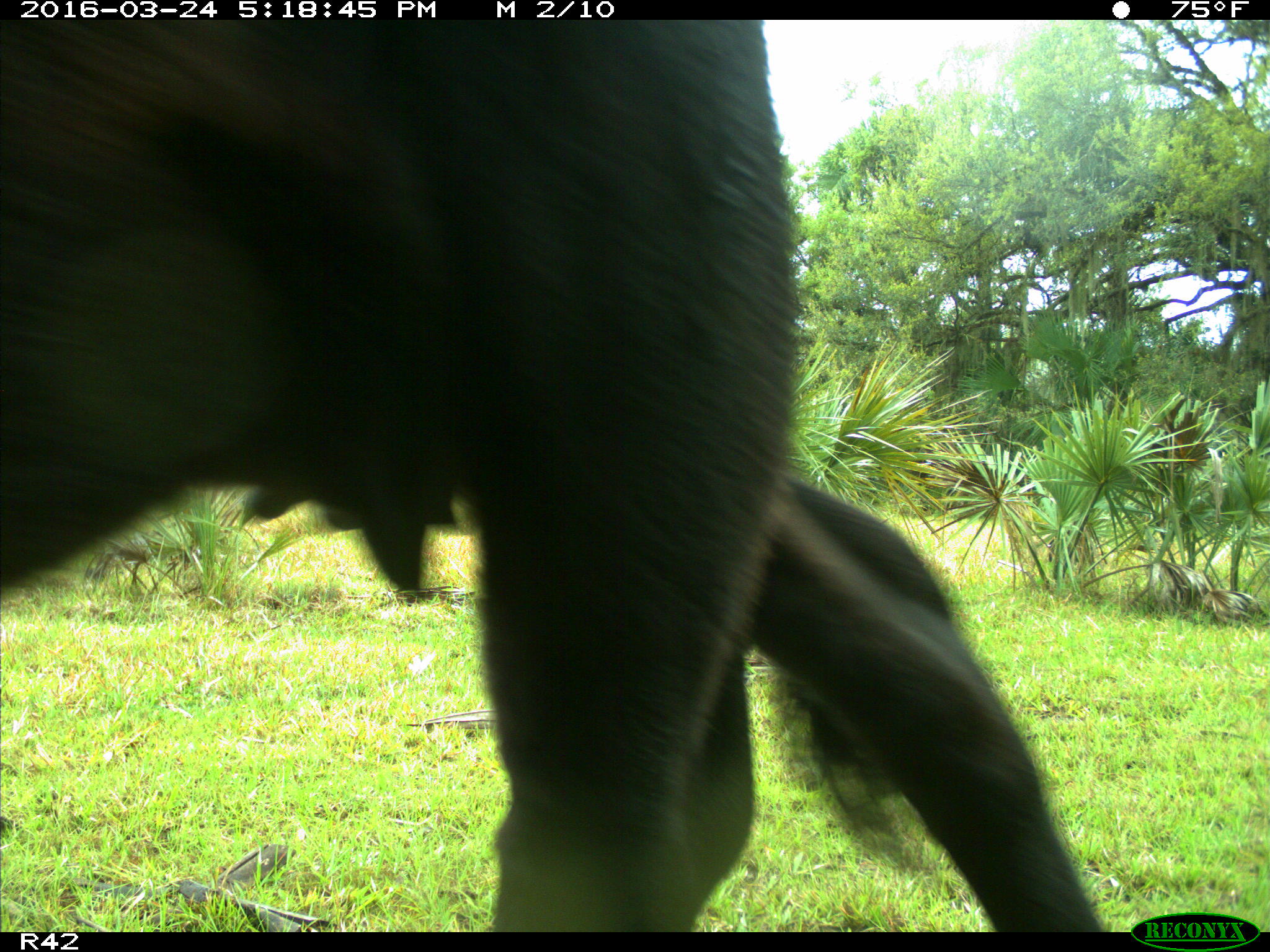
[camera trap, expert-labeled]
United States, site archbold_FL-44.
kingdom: Animalia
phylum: Chordata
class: Mammalia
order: Artiodactyla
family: Bovidae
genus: Bos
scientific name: Bos taurus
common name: domestic cow